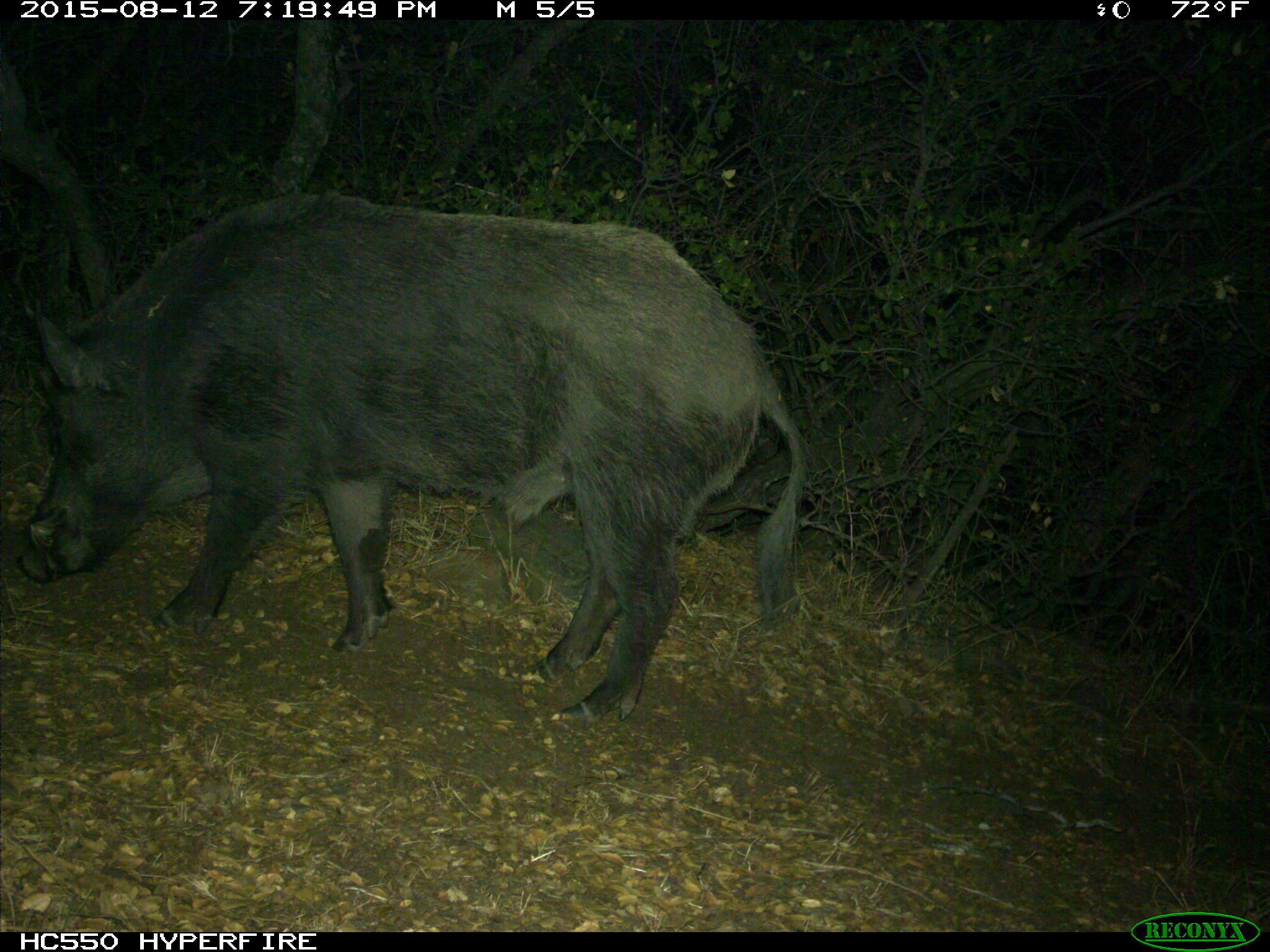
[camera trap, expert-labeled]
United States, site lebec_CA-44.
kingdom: Animalia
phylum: Chordata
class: Mammalia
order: Artiodactyla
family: Suidae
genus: Sus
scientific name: Sus scrofa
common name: wild boar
Sus scrofa (wild boar).